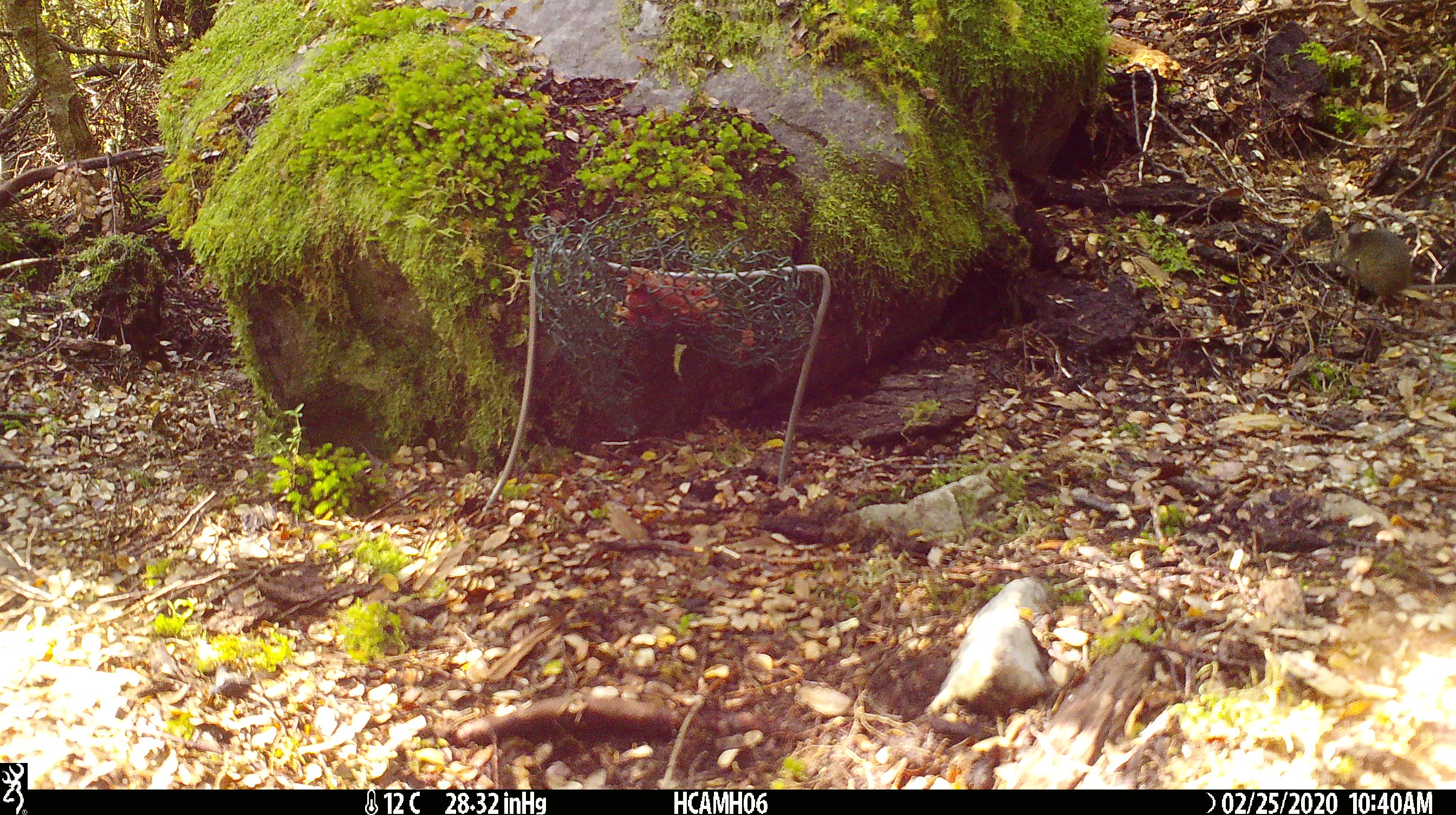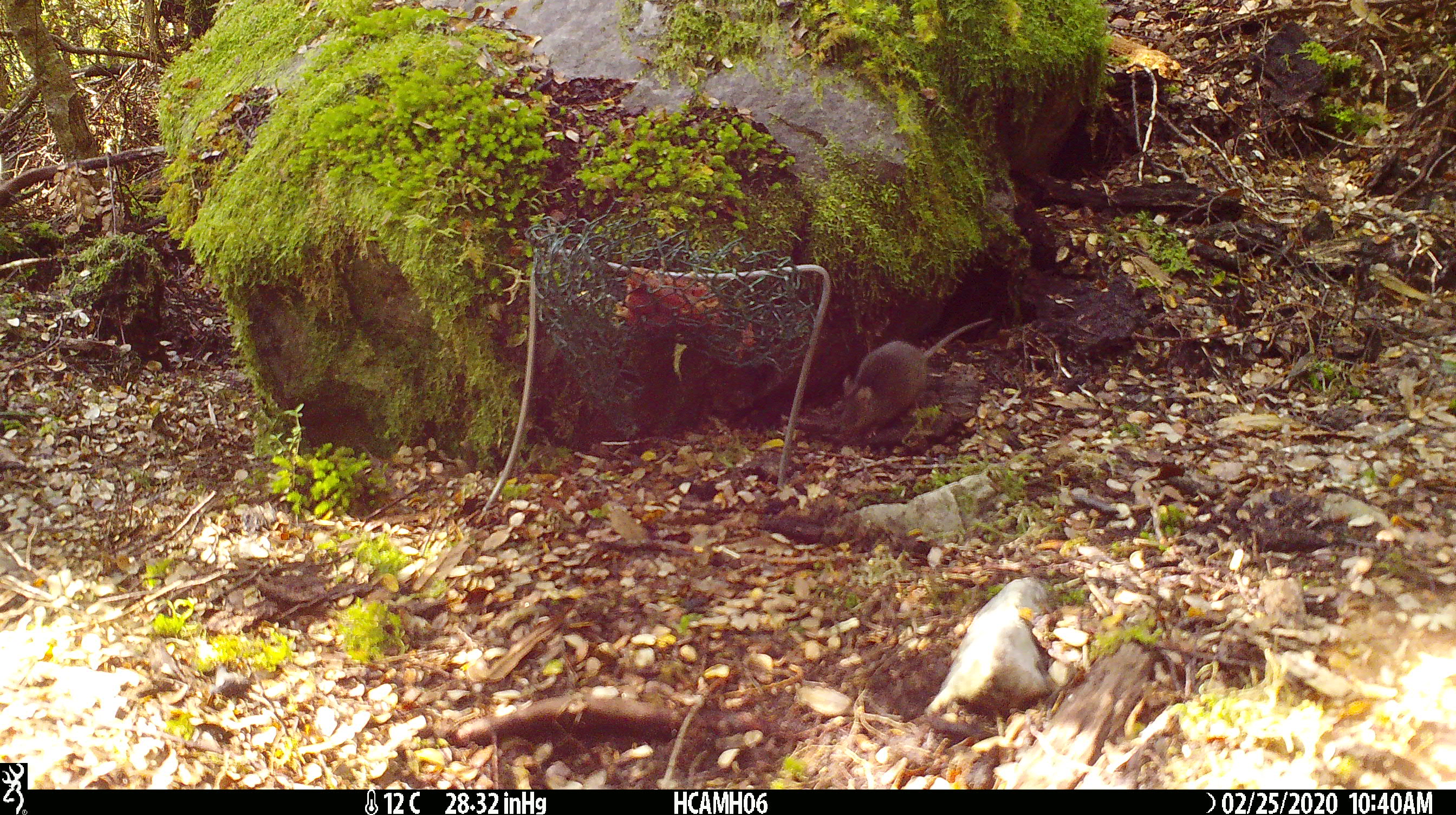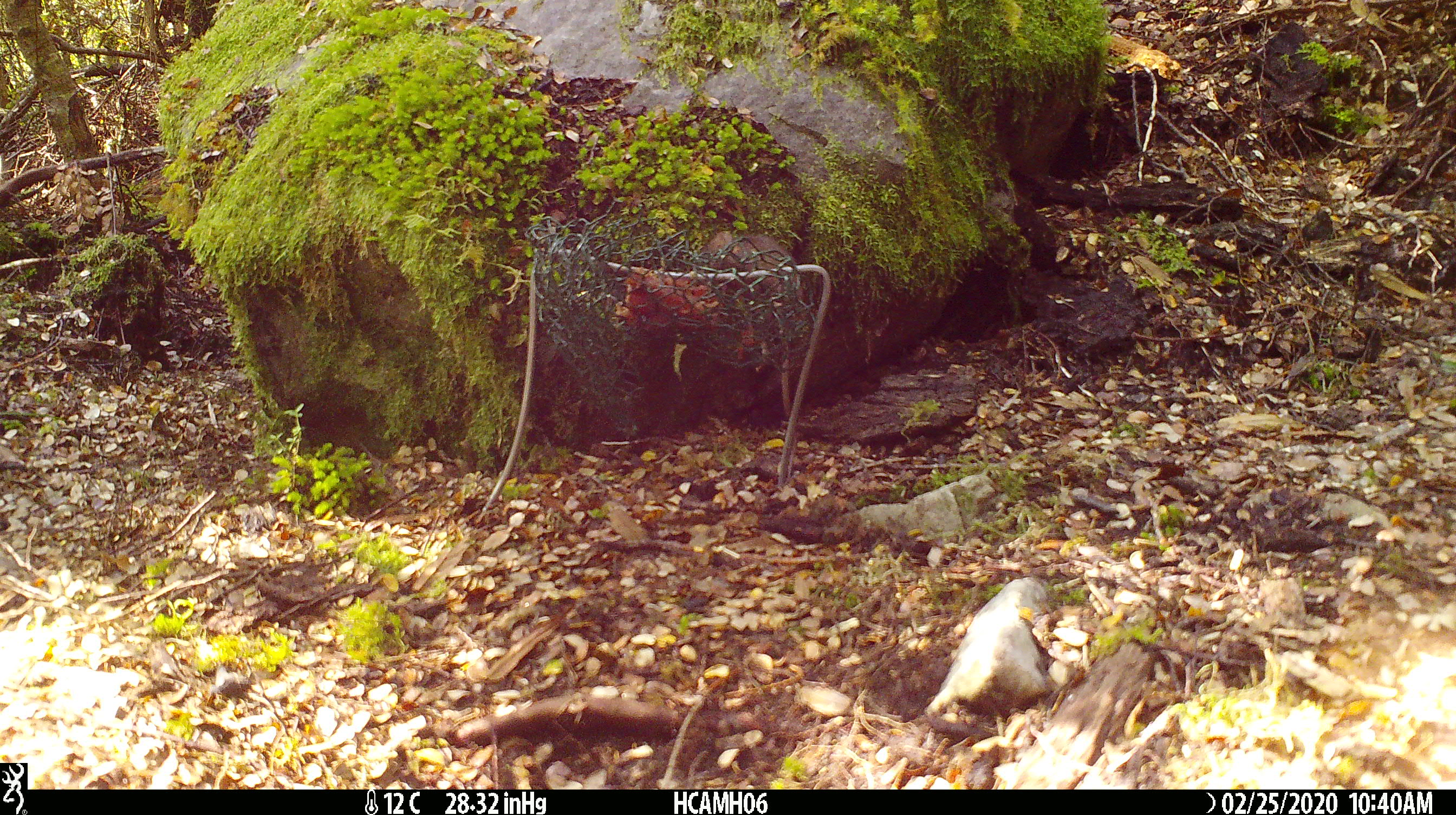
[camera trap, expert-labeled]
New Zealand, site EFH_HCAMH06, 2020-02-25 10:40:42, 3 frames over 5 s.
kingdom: Animalia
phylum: Chordata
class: Mammalia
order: Rodentia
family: Muridae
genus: Mus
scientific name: Mus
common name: mouse